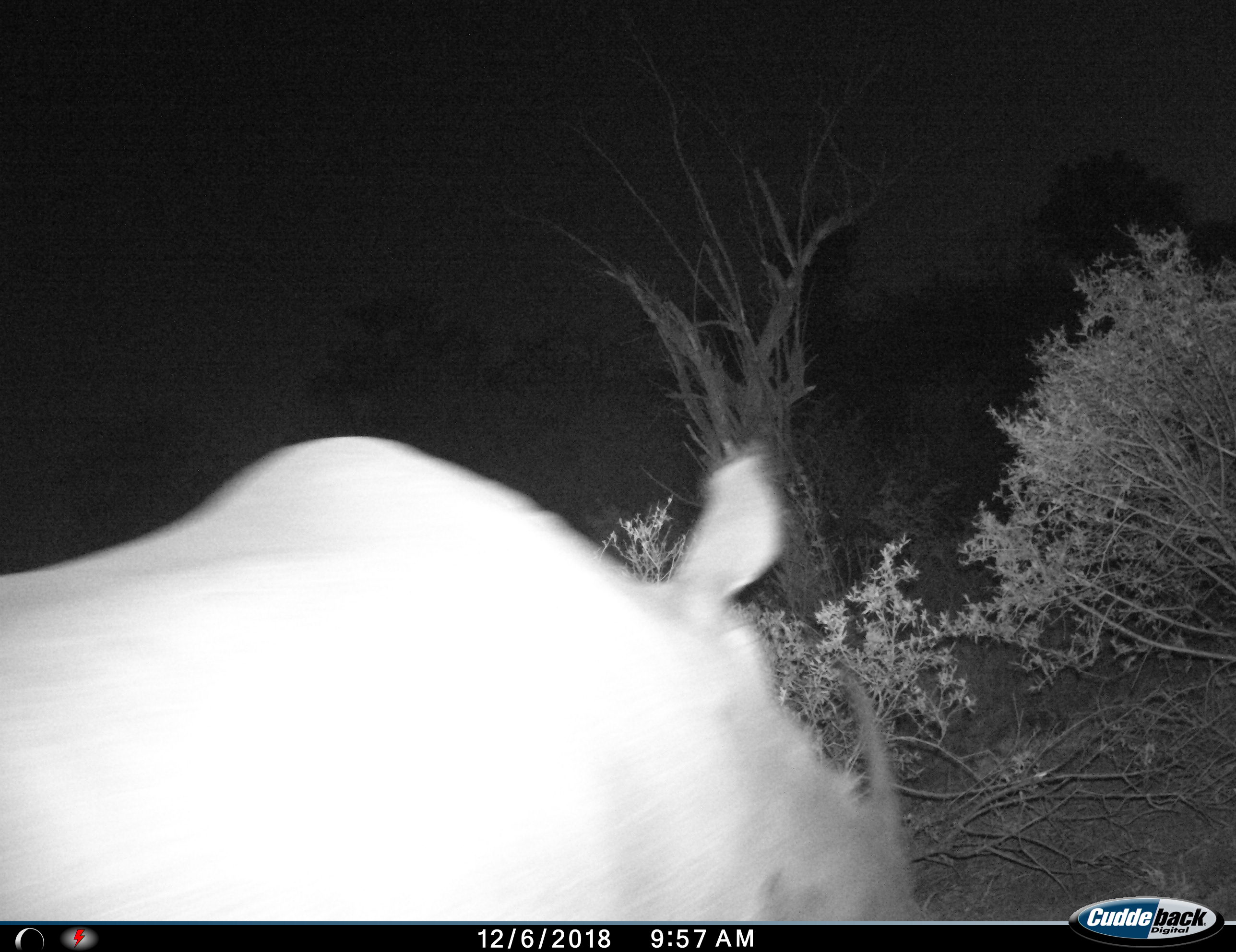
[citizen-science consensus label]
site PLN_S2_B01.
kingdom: Animalia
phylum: Chordata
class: Mammalia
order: Perissodactyla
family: Rhinocerotidae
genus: Diceros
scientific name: Diceros bicornis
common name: black rhinoceros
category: rhinocerosblack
Rhinocerosblack (black rhinoceros) (Diceros bicornis), count 1. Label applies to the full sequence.